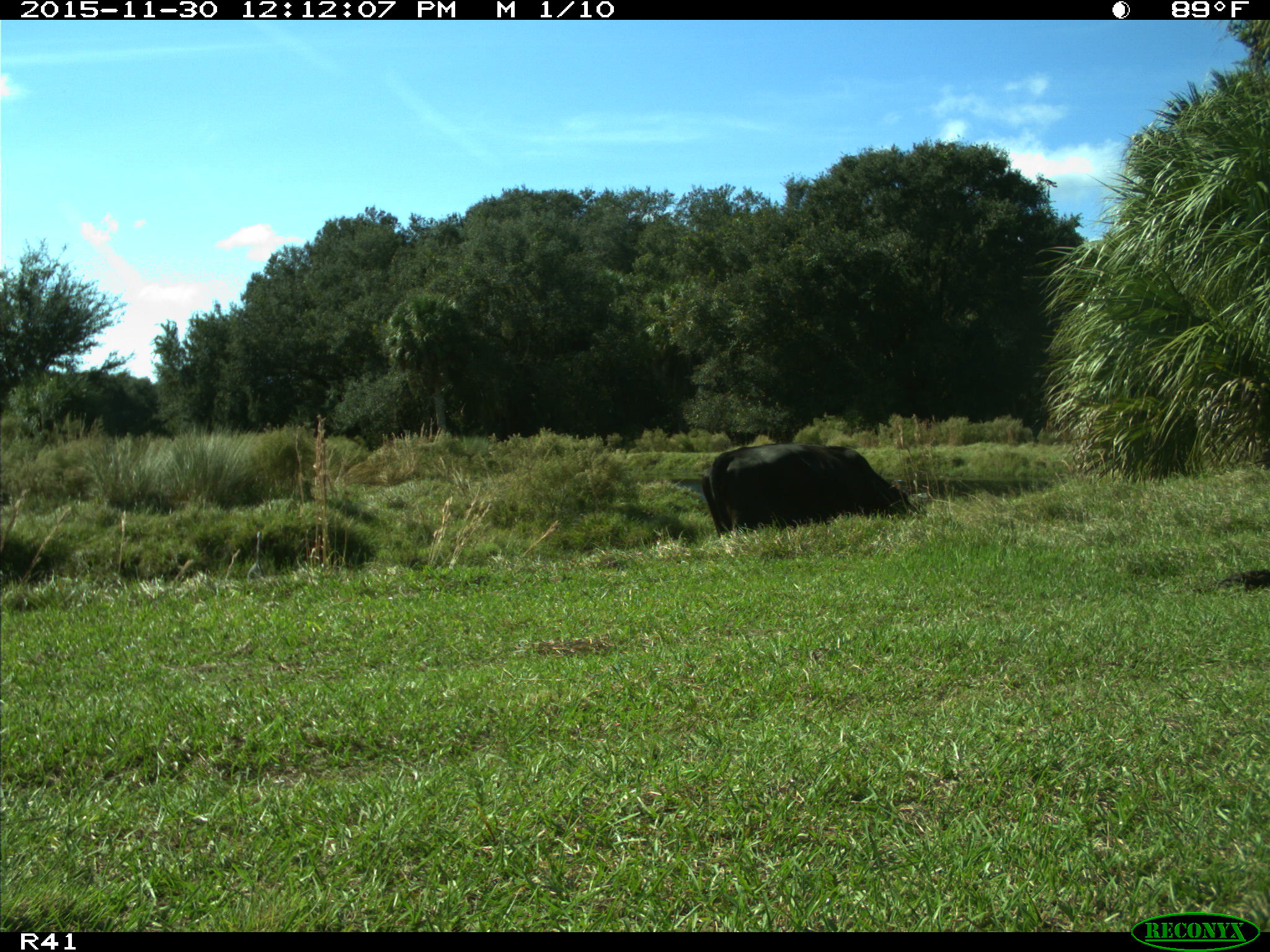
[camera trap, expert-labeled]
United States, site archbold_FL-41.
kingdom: Animalia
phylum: Chordata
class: Mammalia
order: Artiodactyla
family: Bovidae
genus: Bos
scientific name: Bos taurus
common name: domestic cow